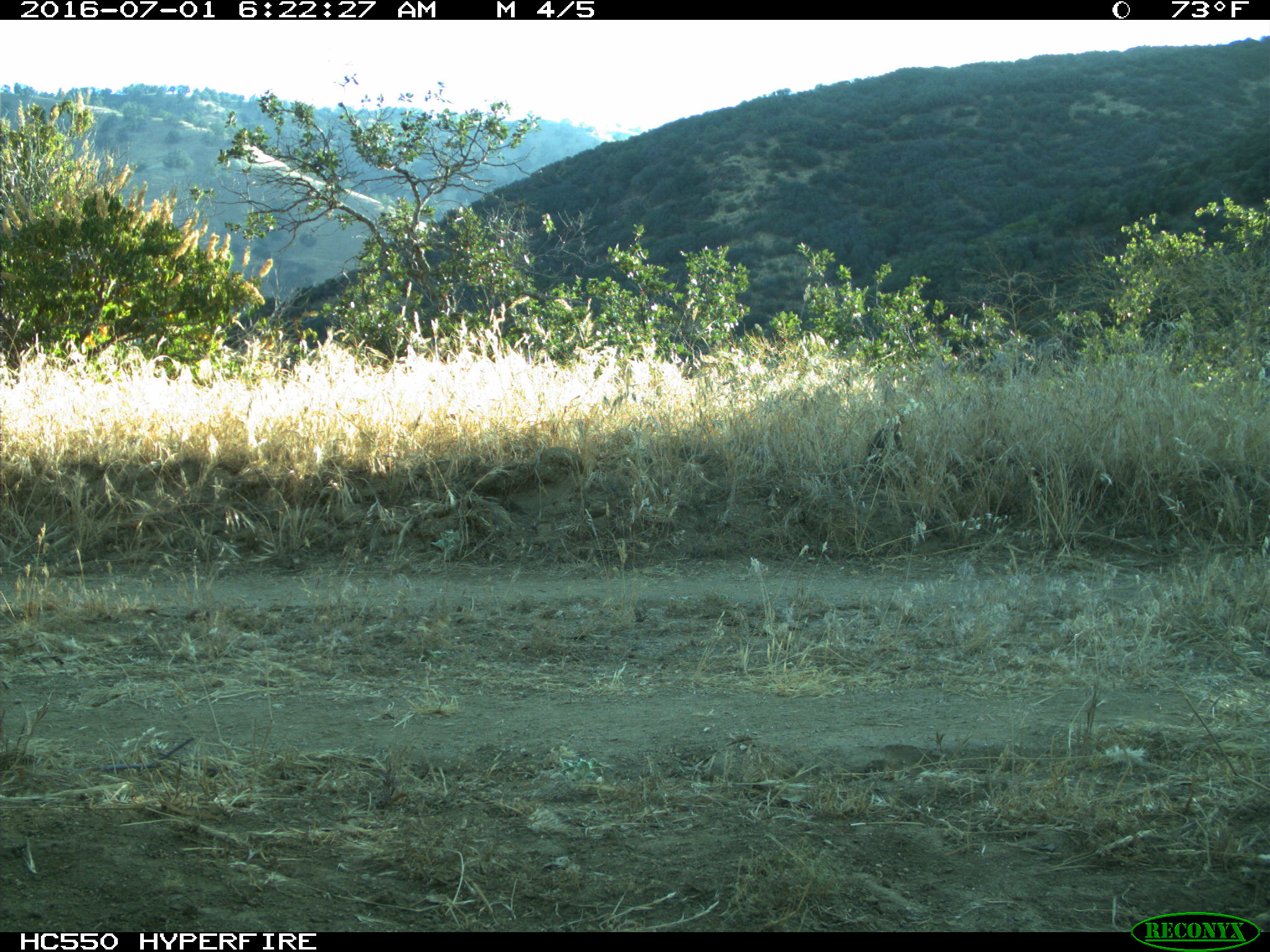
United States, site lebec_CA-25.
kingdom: Animalia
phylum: Chordata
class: Mammalia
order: Lagomorpha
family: Leporidae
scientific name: Leporidae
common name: rabbits and hares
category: unidentified rabbit